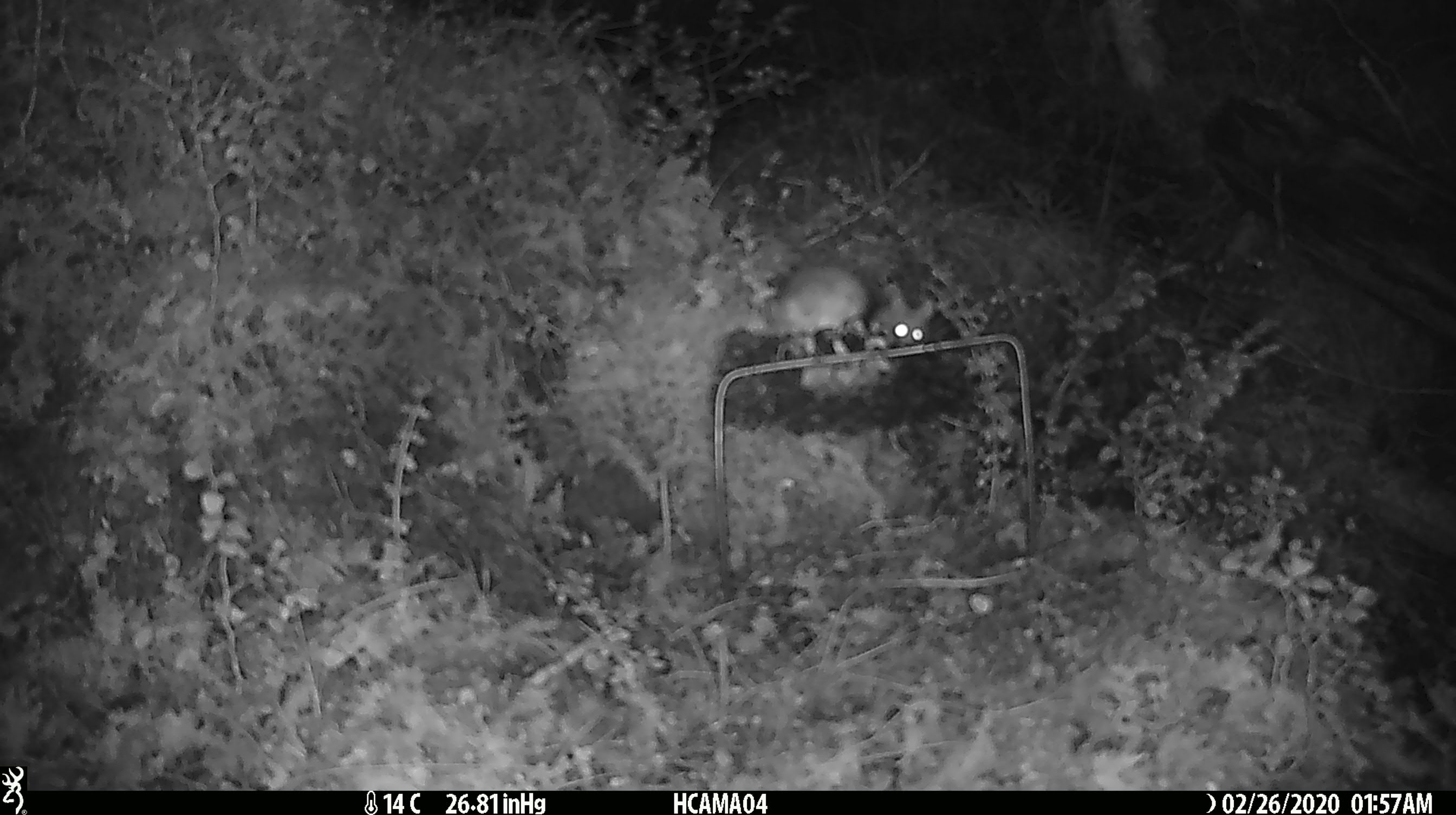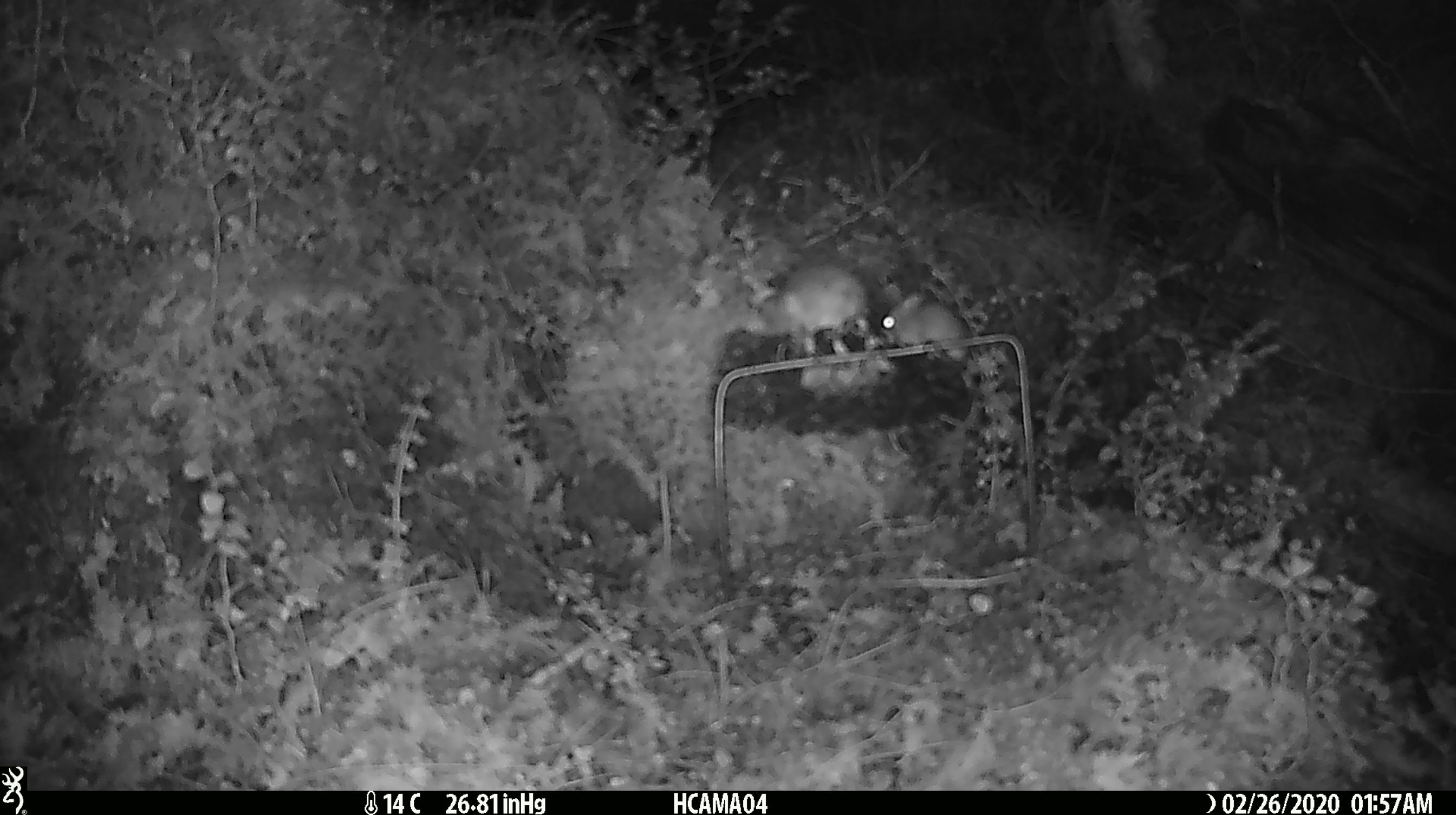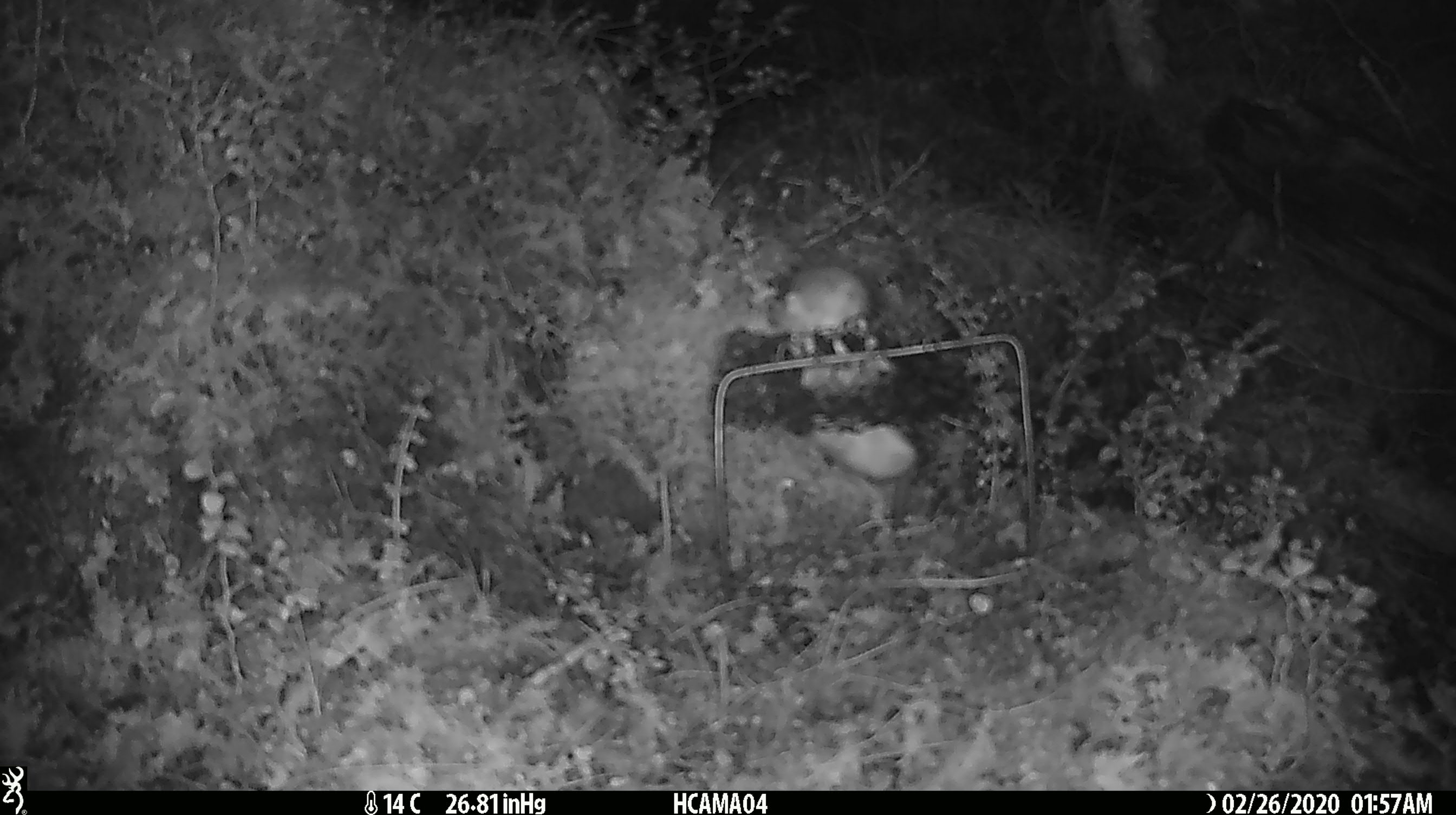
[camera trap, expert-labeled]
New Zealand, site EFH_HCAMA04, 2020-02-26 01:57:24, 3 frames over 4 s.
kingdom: Animalia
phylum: Chordata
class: Mammalia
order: Rodentia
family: Muridae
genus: Mus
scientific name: Mus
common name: mouse